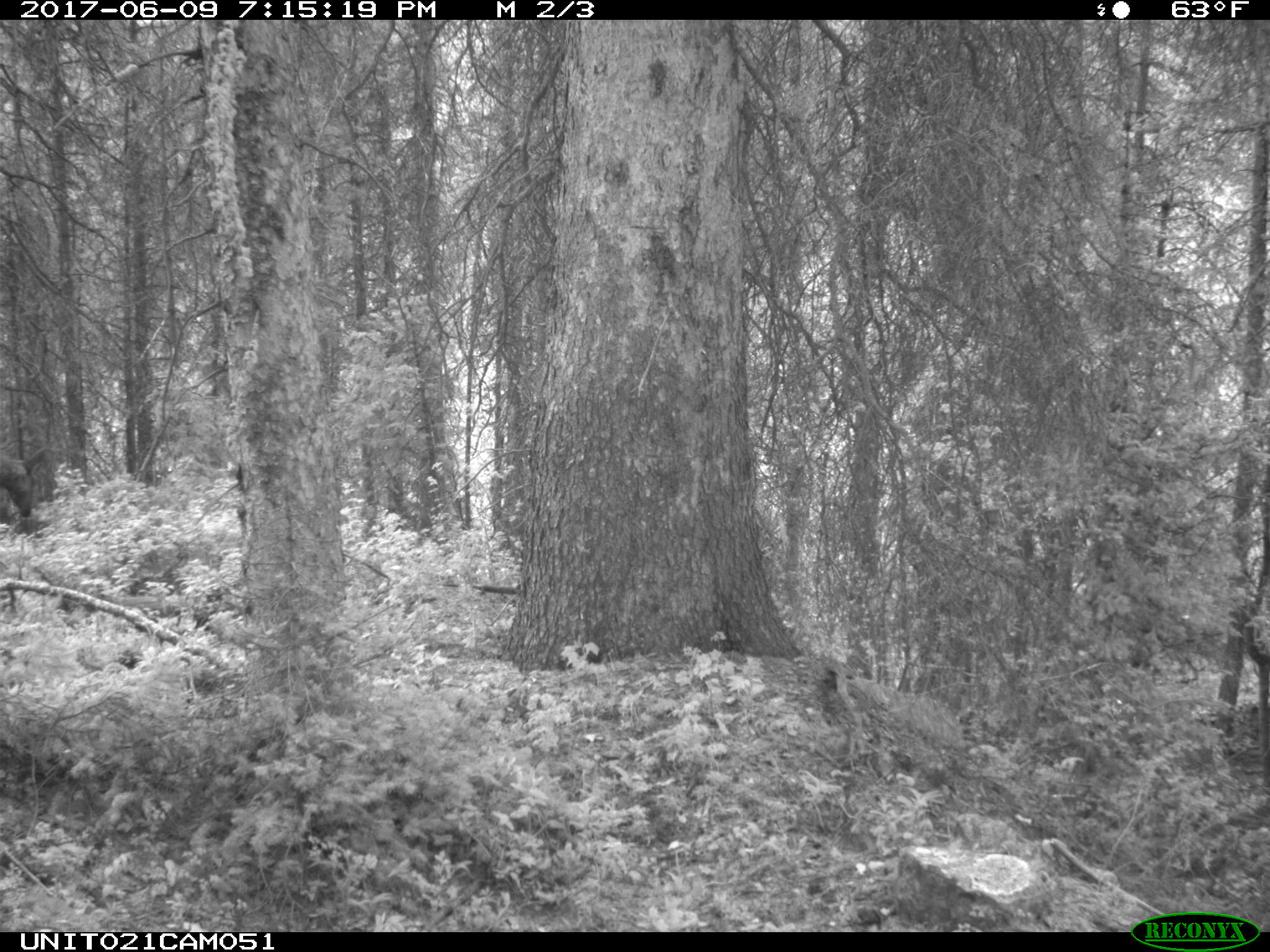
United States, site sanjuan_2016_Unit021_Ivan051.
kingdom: Animalia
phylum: Chordata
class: Mammalia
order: Artiodactyla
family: Cervidae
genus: Cervus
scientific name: Cervus elaphus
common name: red deer